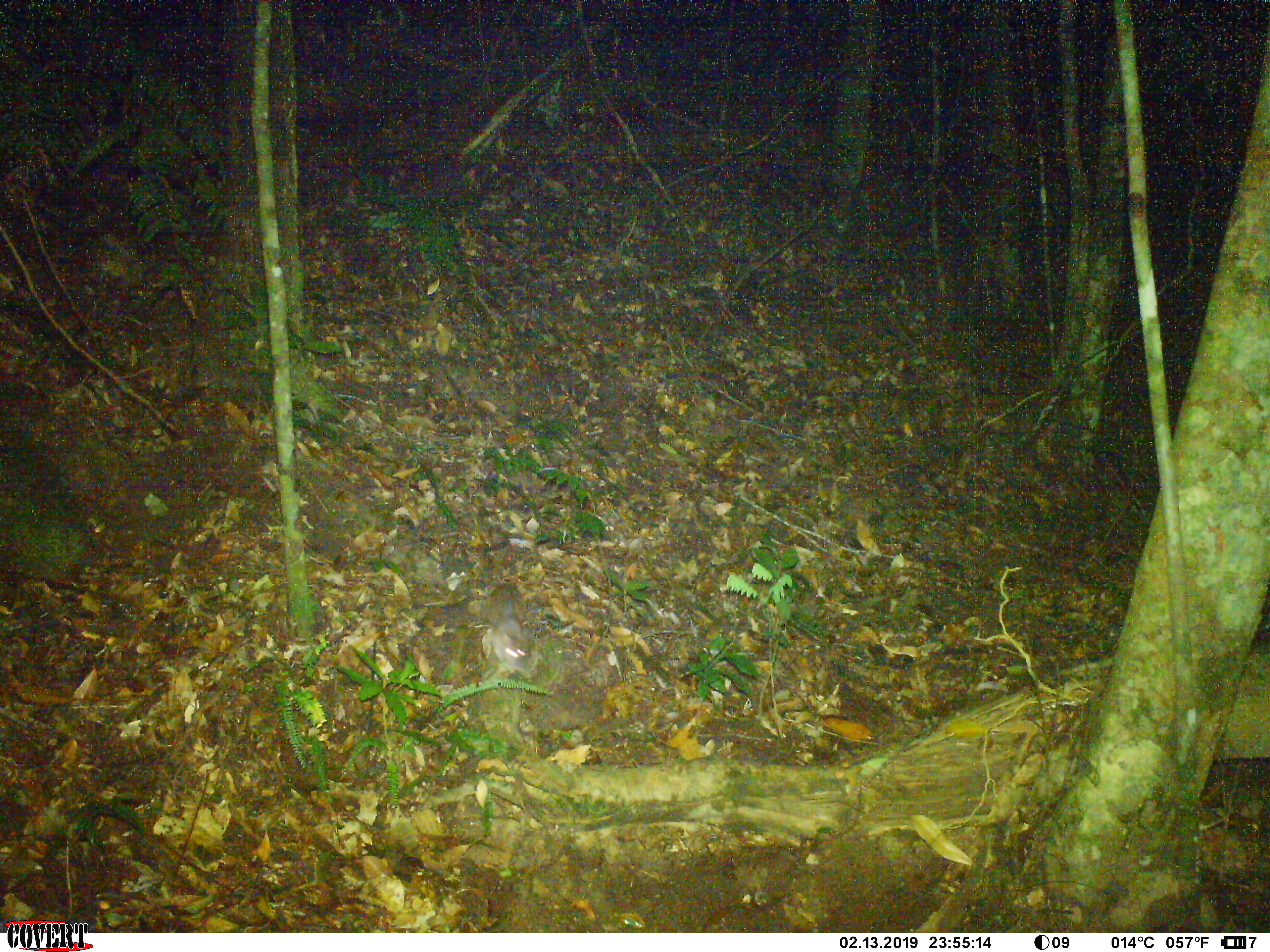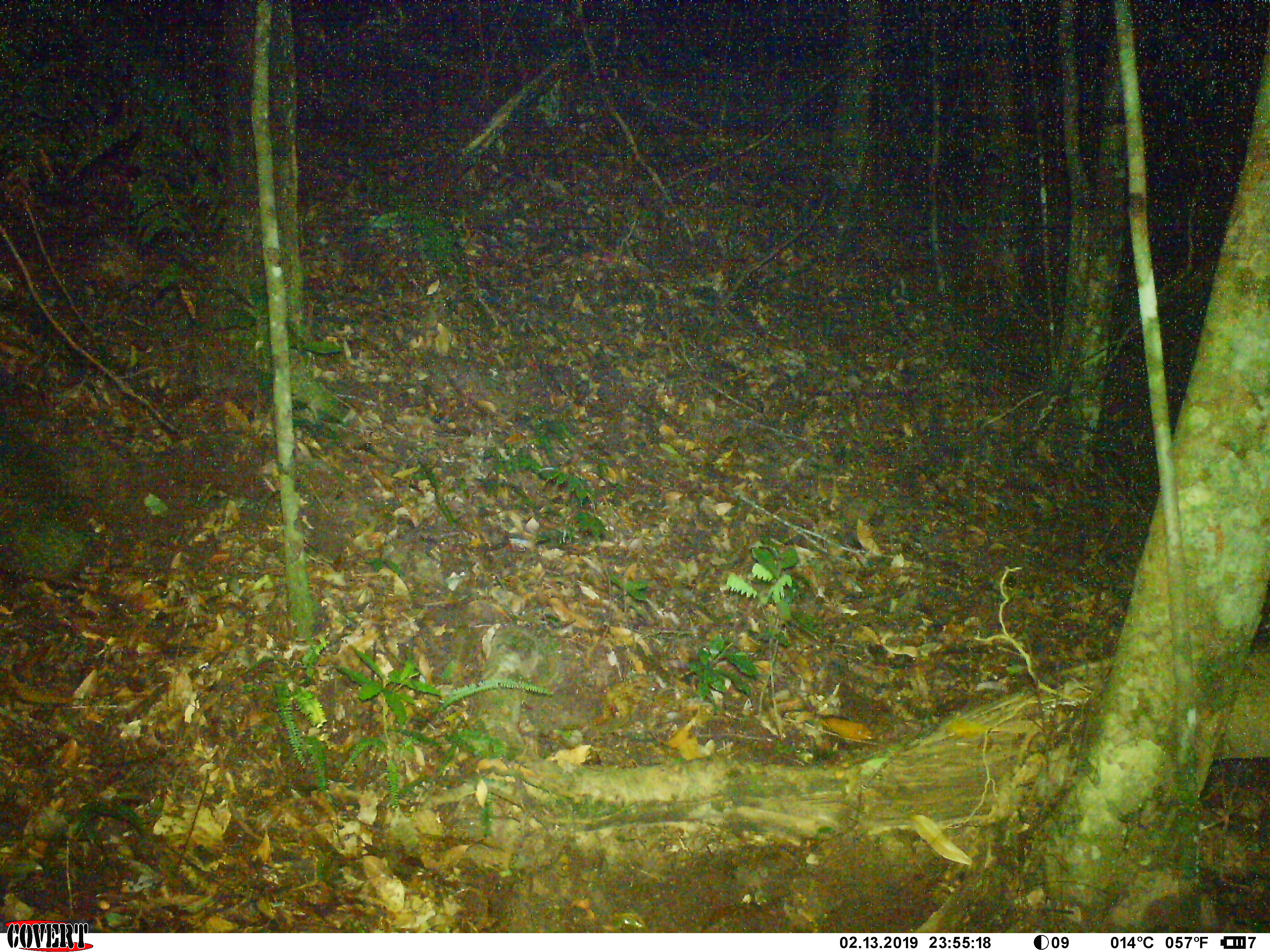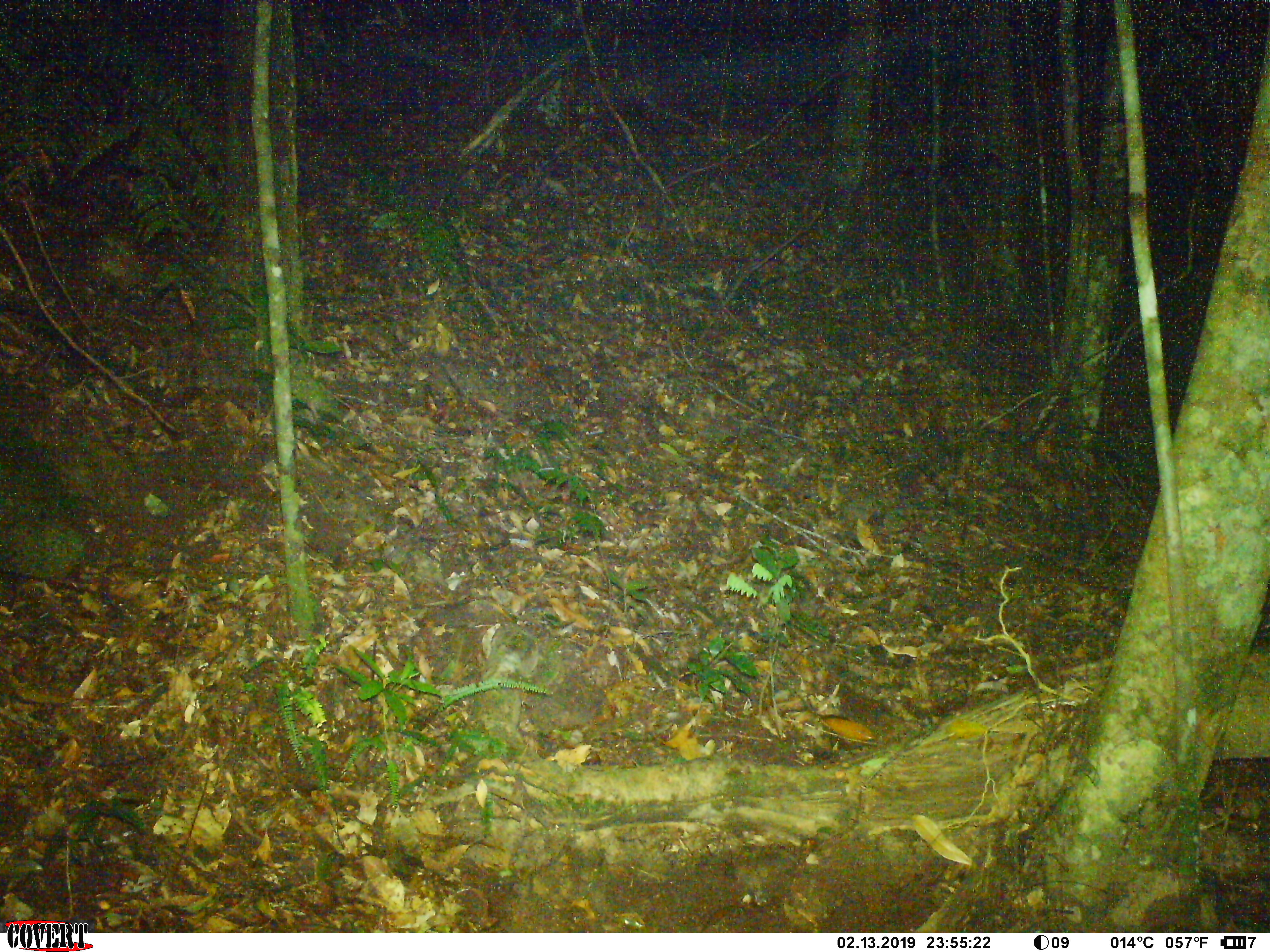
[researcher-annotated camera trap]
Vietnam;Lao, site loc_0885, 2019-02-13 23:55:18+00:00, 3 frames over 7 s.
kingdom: Animalia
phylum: Chordata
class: Mammalia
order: Rodentia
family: Muridae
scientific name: Muridae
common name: old-world mice and rats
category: unidentified murid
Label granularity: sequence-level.